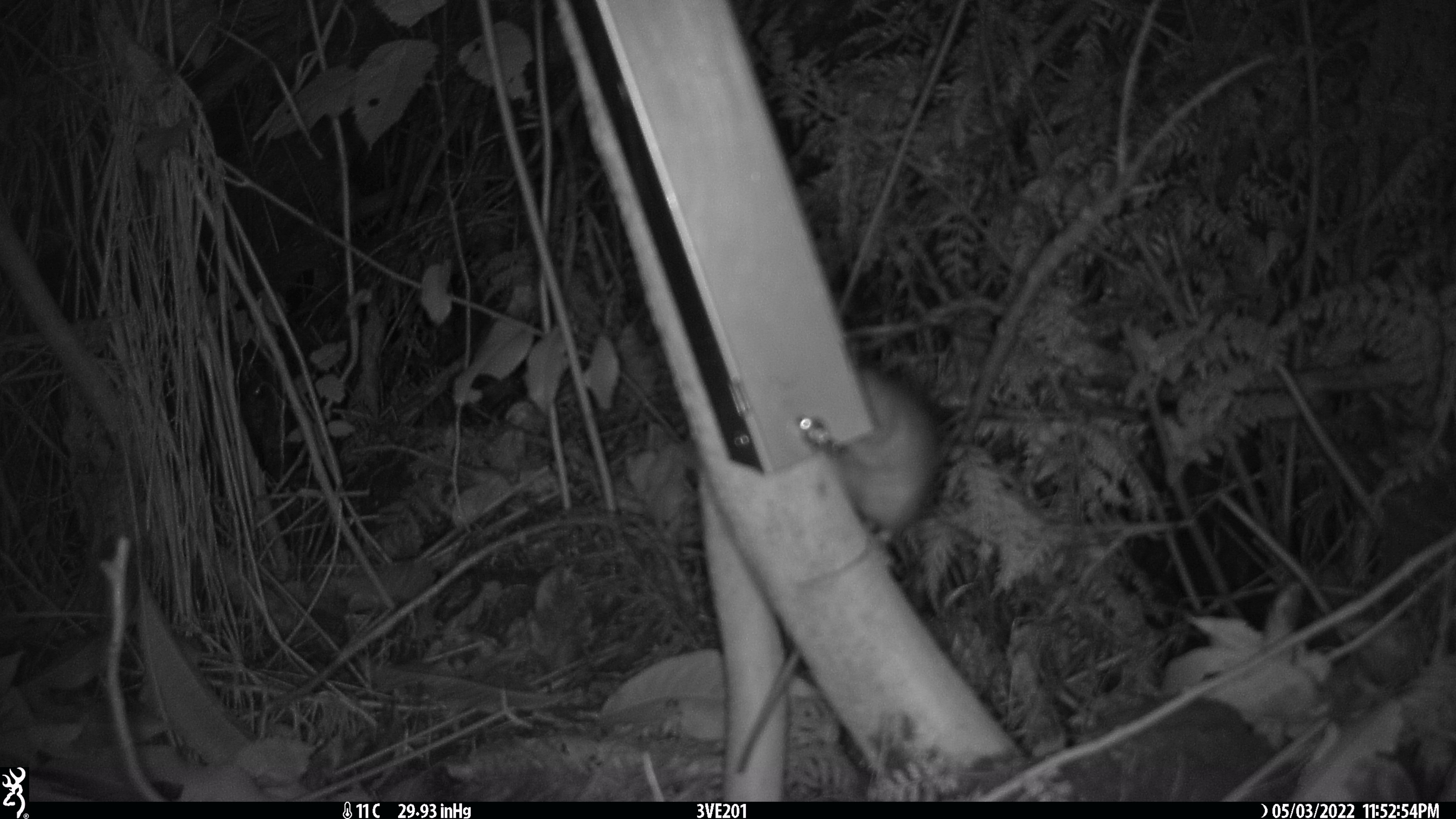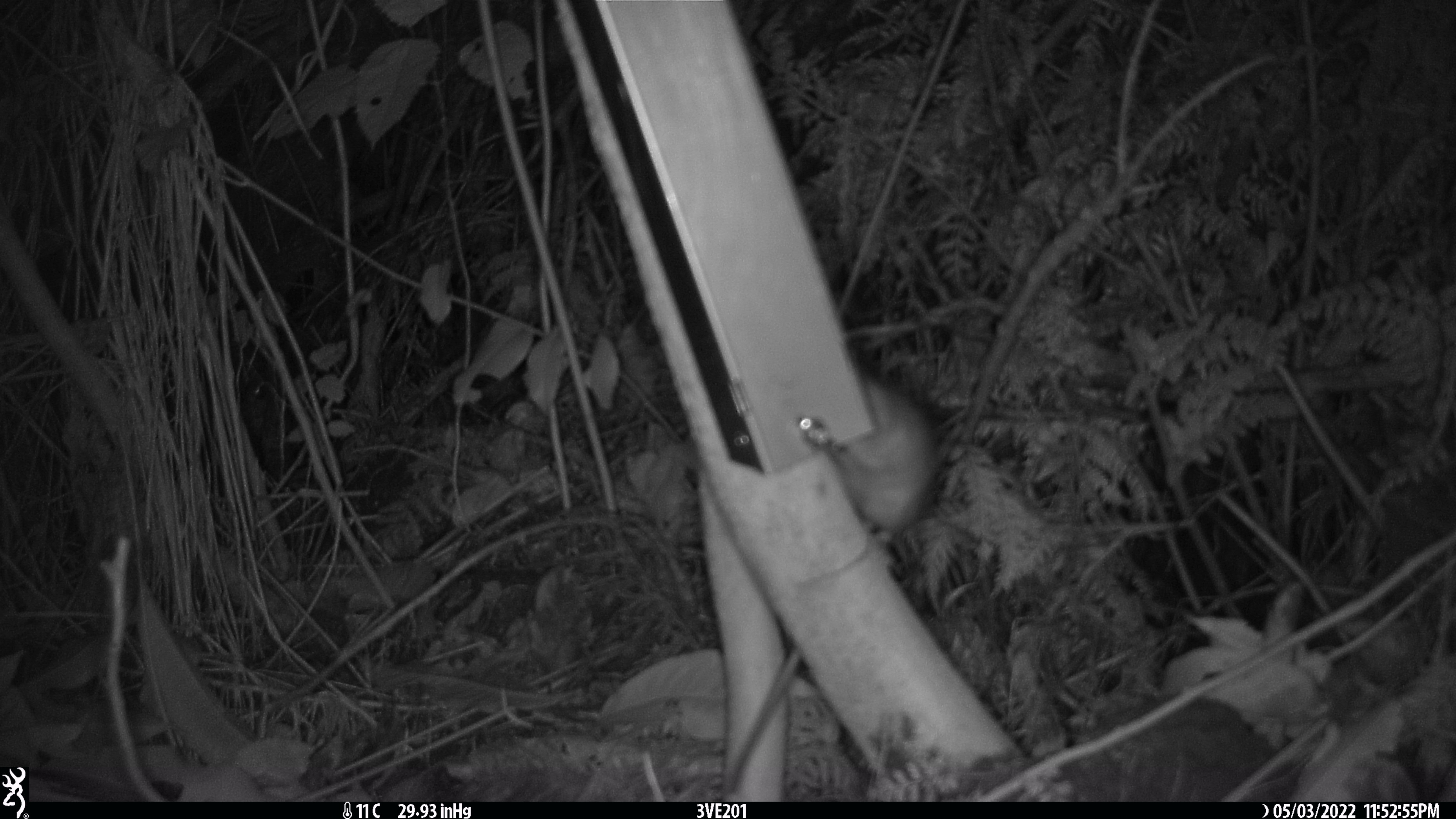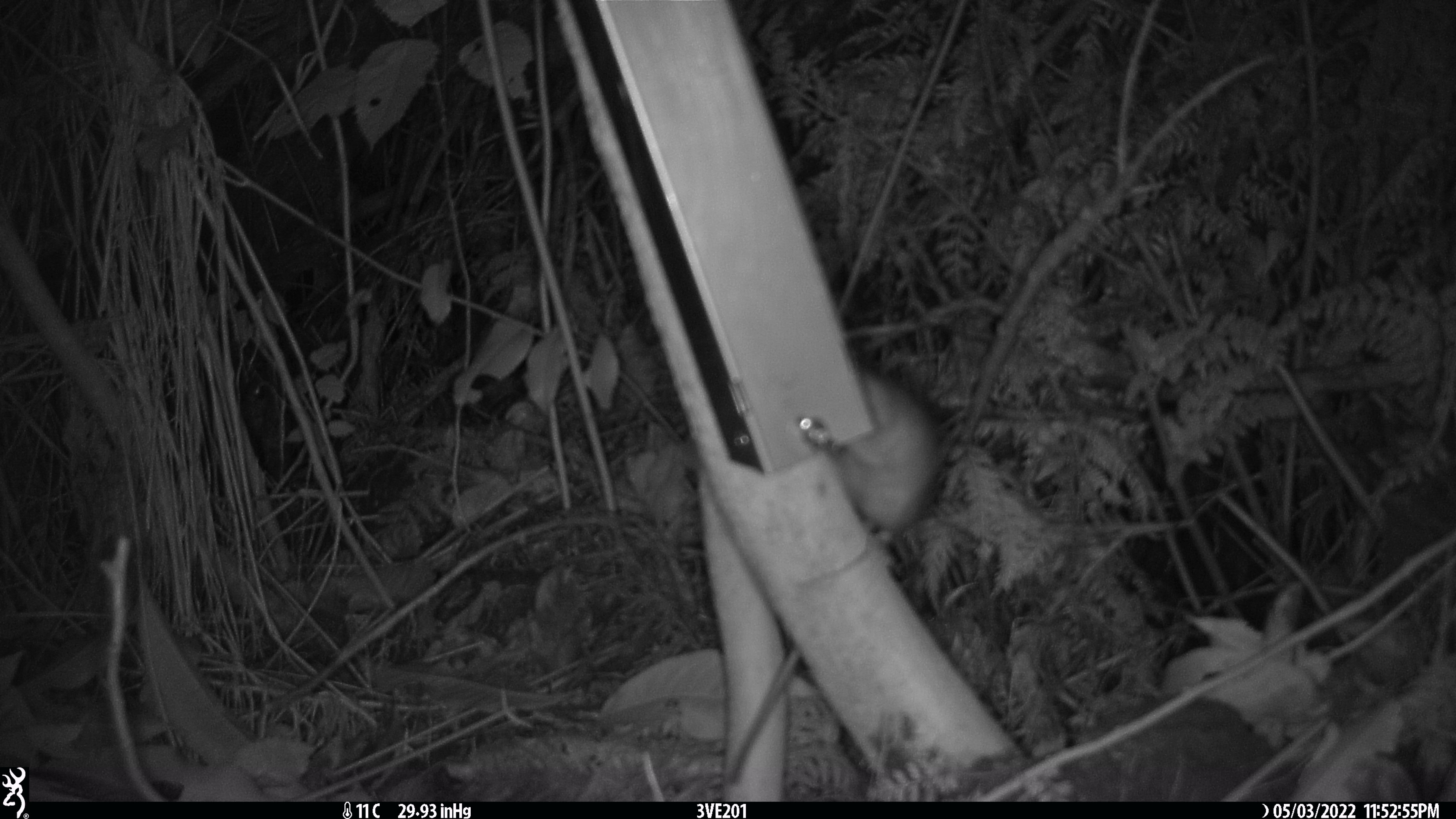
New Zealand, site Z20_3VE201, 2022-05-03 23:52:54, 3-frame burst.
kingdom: Animalia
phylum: Chordata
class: Mammalia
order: Rodentia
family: Muridae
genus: Rattus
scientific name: Rattus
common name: rat